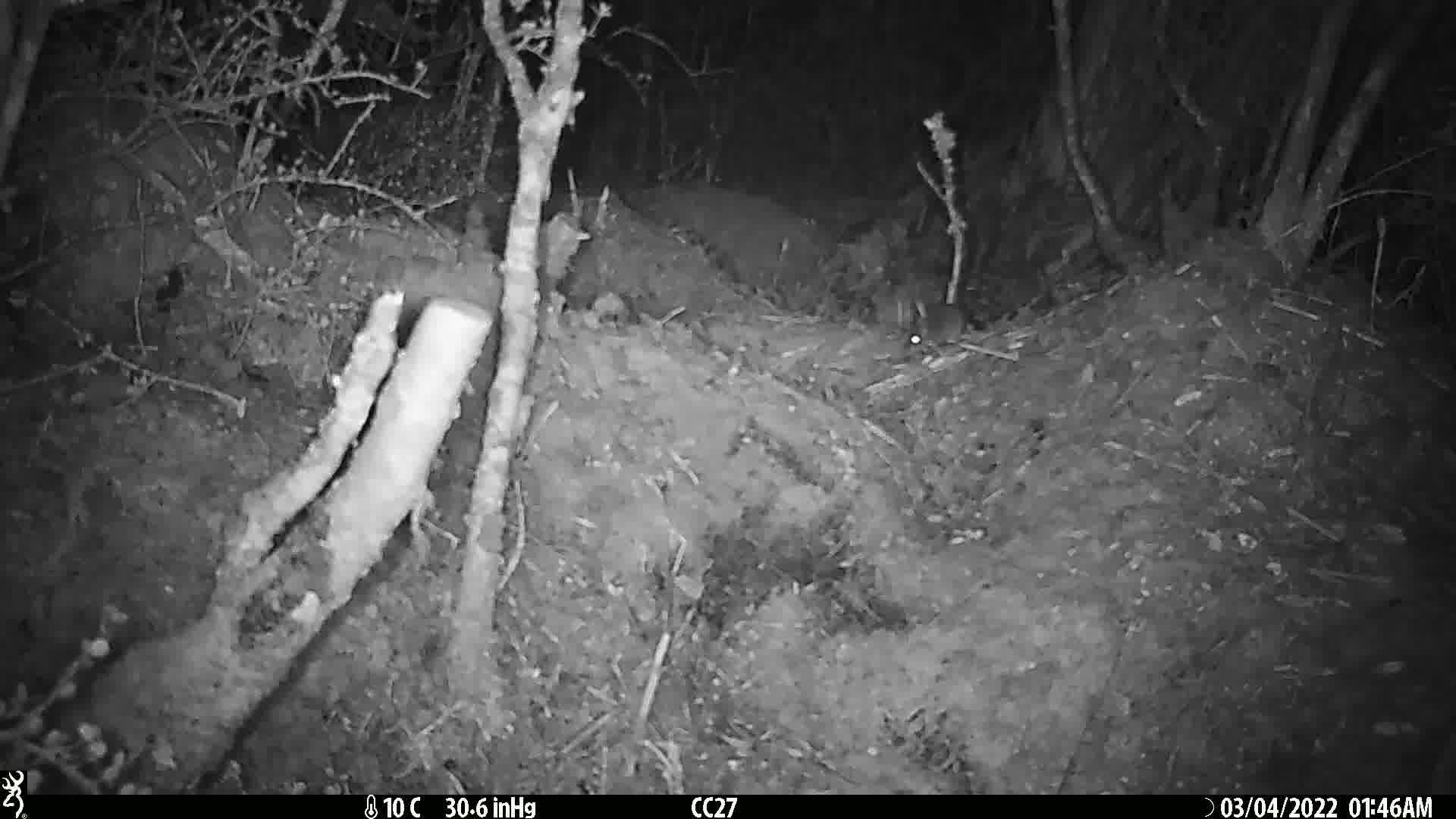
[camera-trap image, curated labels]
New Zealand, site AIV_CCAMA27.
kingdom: Animalia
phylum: Chordata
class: Mammalia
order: Rodentia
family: Muridae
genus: Mus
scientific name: Mus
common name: mouse